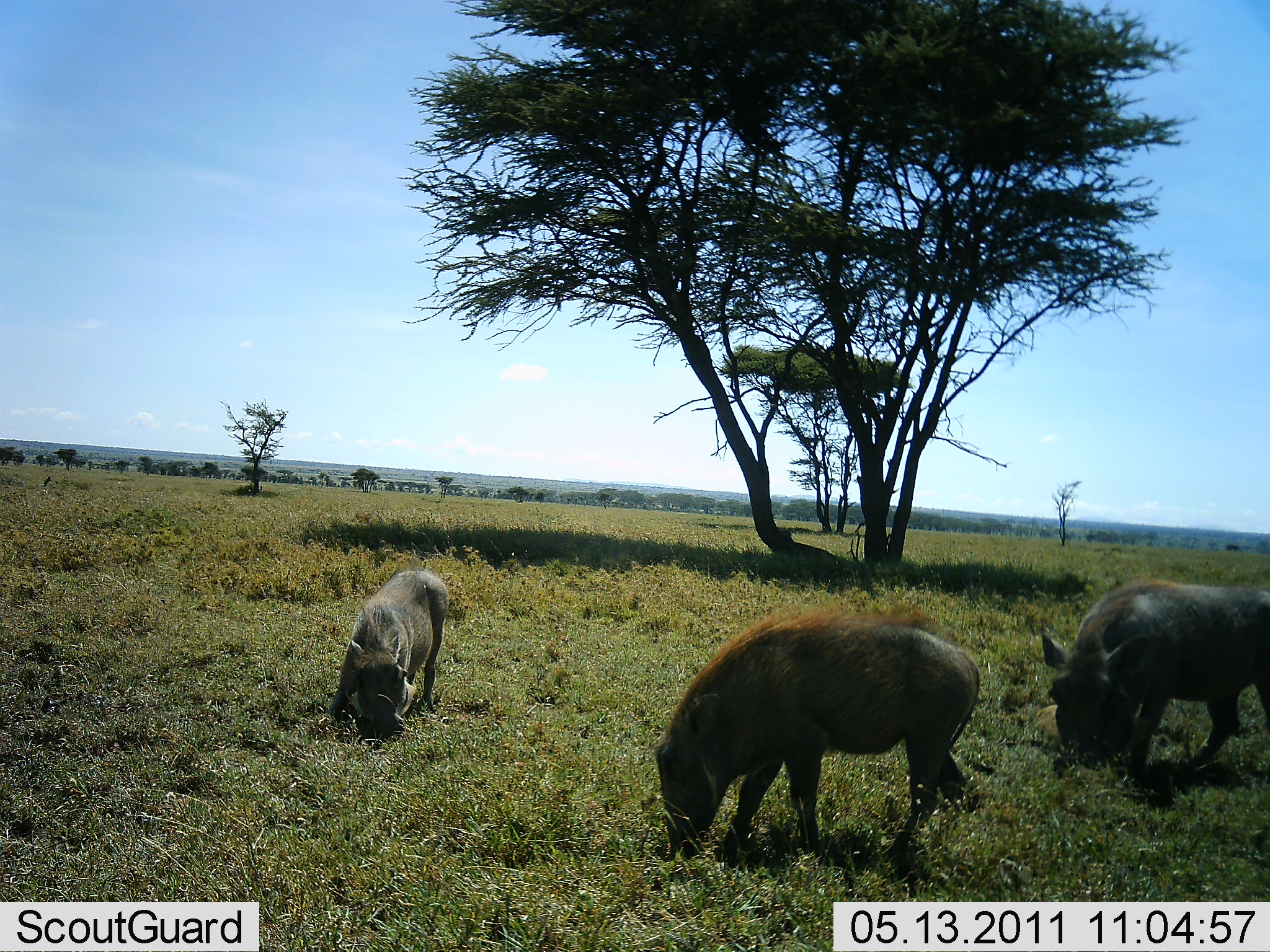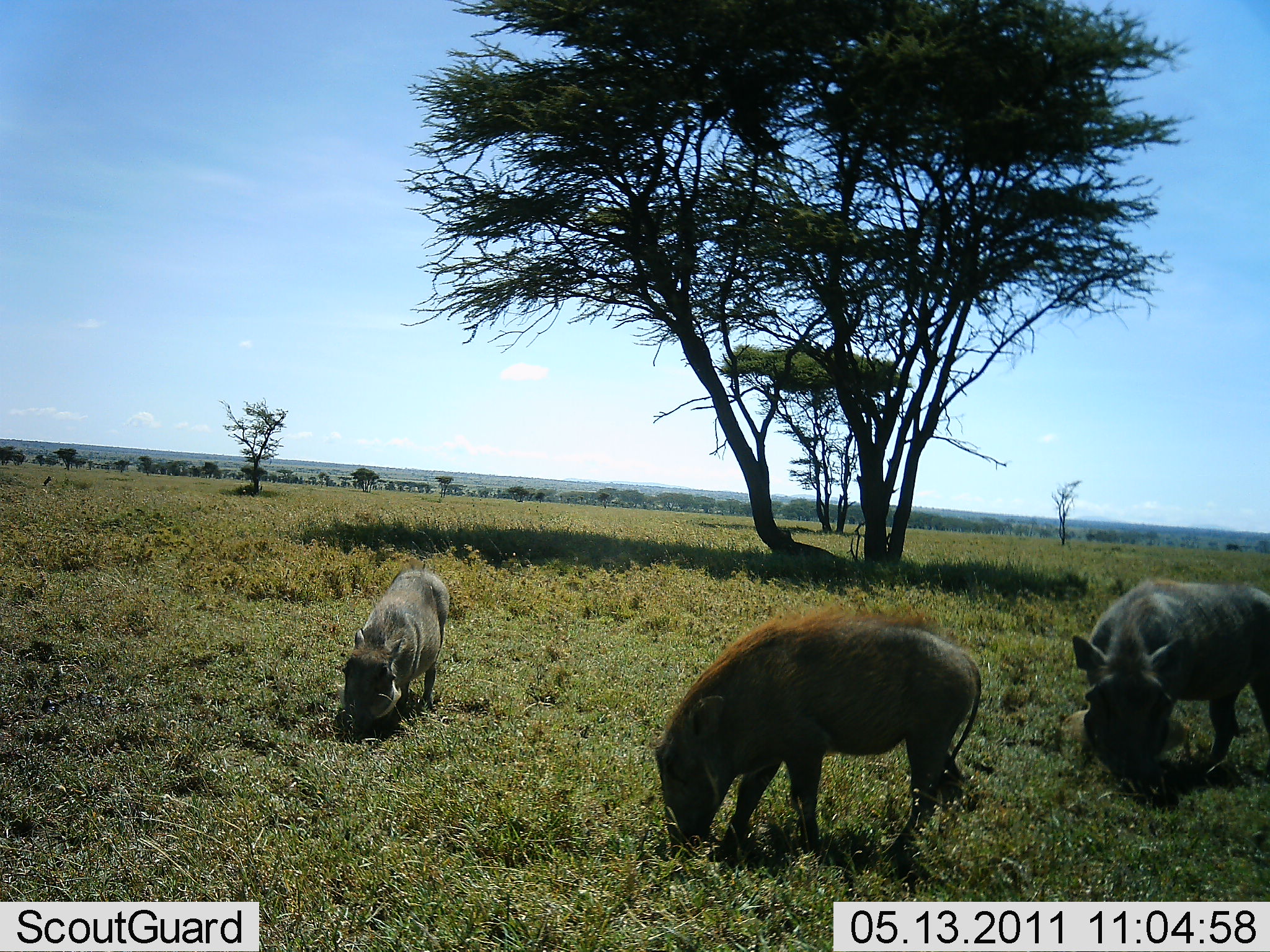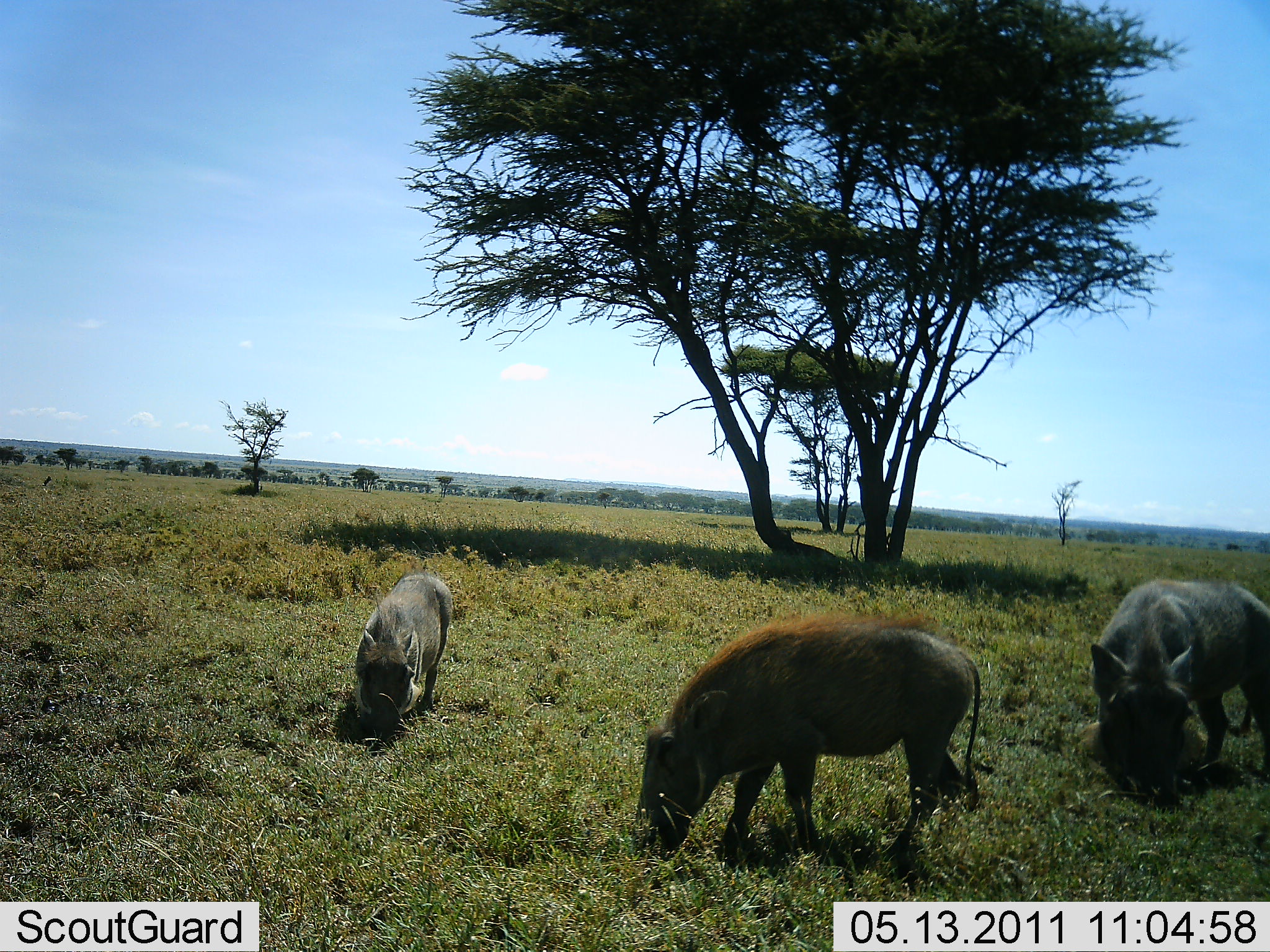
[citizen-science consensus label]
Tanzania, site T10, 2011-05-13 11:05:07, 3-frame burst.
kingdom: Animalia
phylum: Chordata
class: Mammalia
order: Artiodactyla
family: Suidae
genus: Phacochoerus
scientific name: Phacochoerus africanus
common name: warthog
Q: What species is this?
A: Warthog (Phacochoerus africanus).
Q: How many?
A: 3.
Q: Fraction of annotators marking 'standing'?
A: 15%.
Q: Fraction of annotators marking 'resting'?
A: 0%.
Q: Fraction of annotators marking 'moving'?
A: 0%.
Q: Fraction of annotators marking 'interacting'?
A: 0%.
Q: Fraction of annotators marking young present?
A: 23%.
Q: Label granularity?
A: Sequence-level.